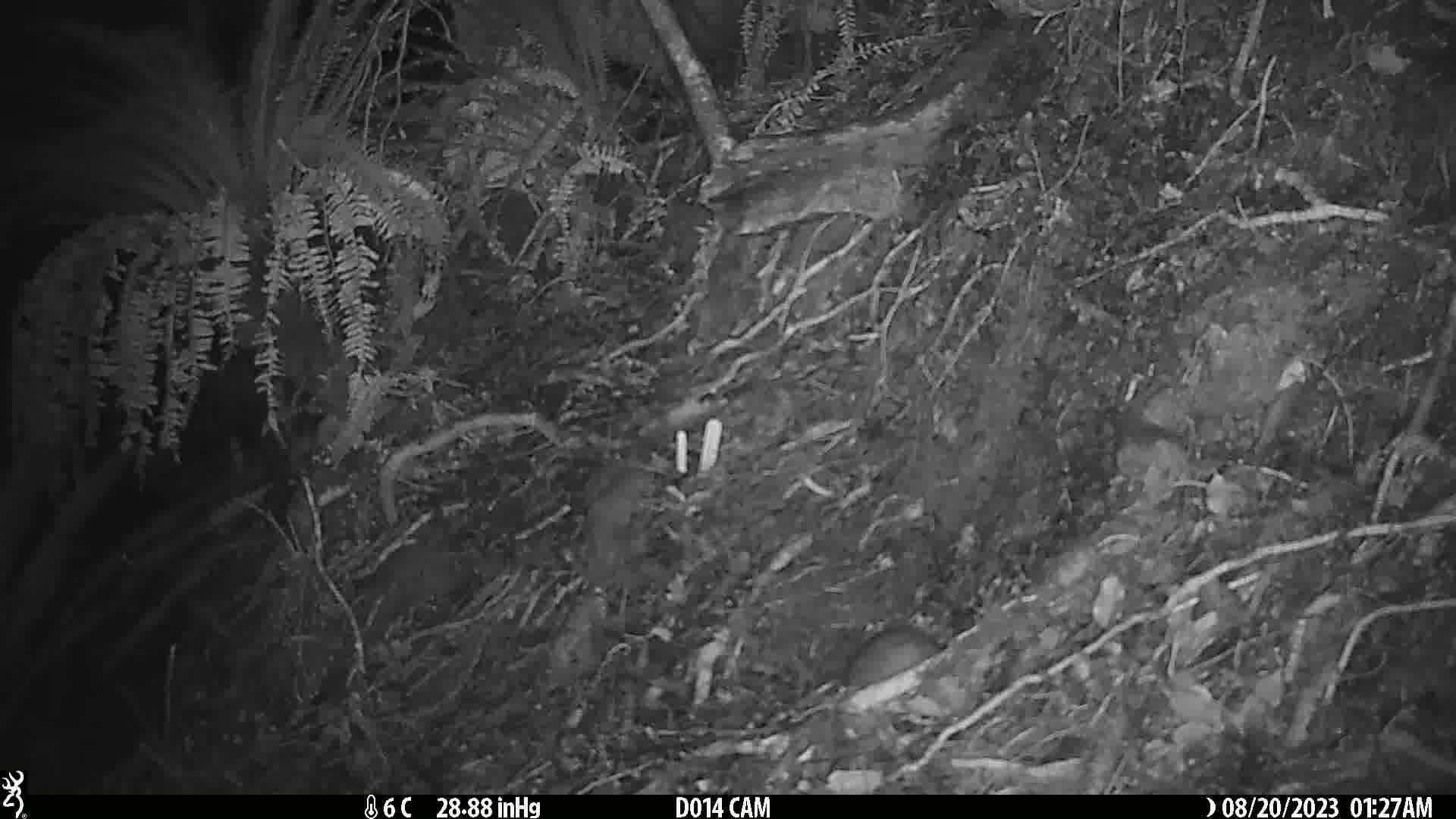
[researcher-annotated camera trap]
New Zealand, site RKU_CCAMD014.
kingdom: Animalia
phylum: Chordata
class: Mammalia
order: Rodentia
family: Muridae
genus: Rattus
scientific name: Rattus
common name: rat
Rat (Rattus).